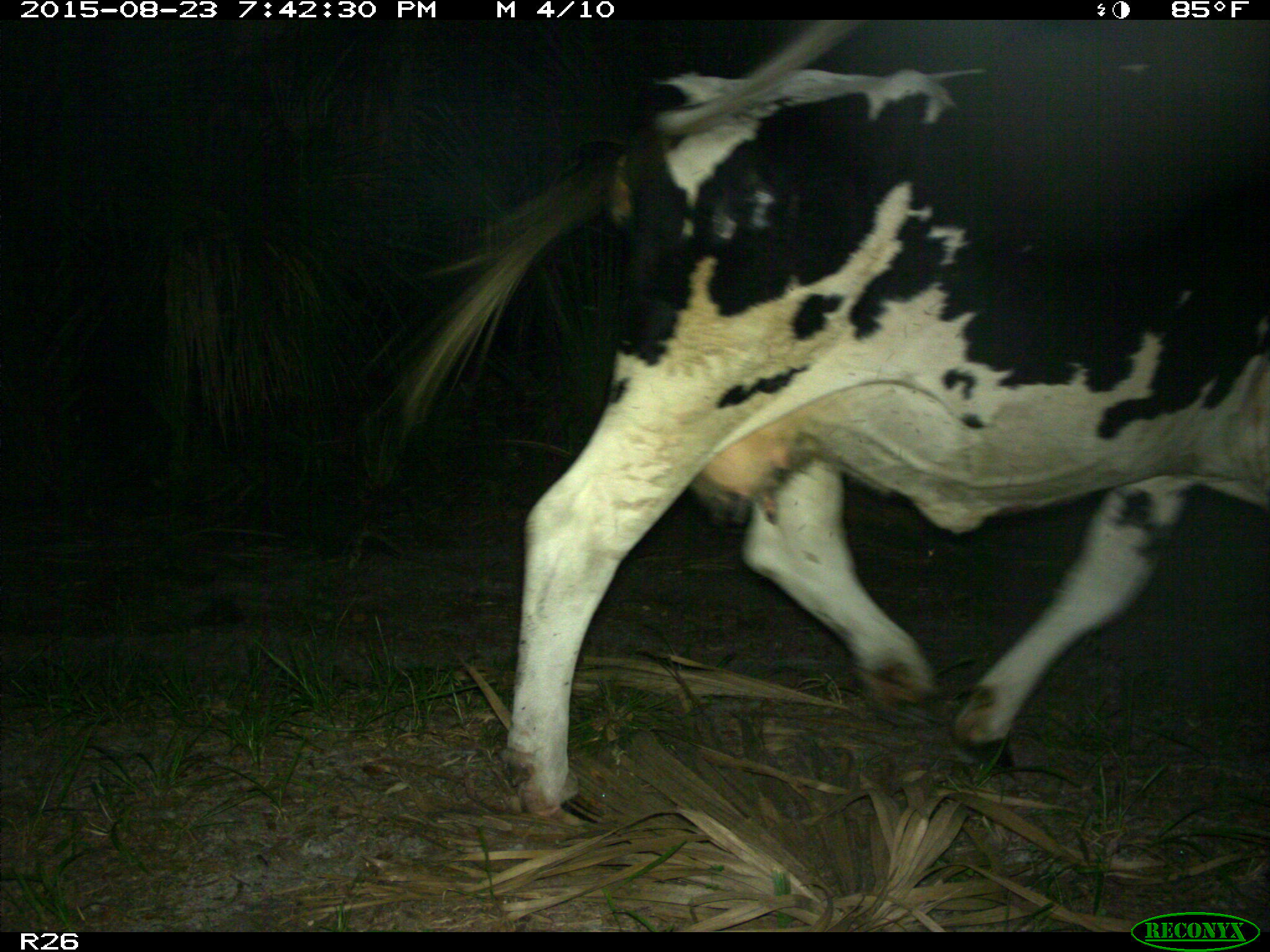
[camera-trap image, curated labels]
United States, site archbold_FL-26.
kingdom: Animalia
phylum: Chordata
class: Mammalia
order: Artiodactyla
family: Bovidae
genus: Bos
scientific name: Bos taurus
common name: domestic cow